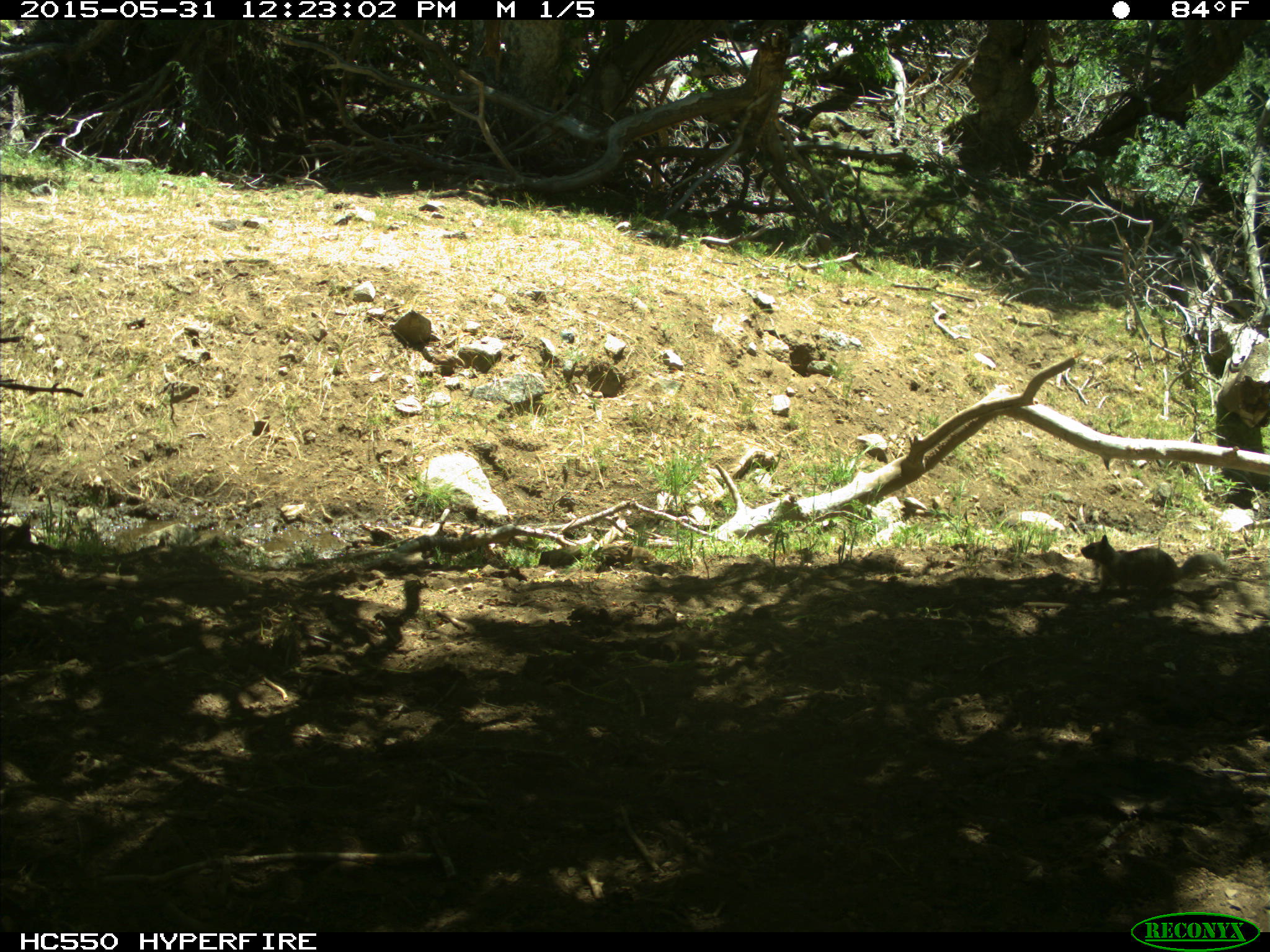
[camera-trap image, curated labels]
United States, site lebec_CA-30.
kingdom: Animalia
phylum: Chordata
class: Mammalia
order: Rodentia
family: Sciuridae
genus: Otospermophilus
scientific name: Otospermophilus beecheyi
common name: california ground squirrel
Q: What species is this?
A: Otospermophilus beecheyi (california ground squirrel).